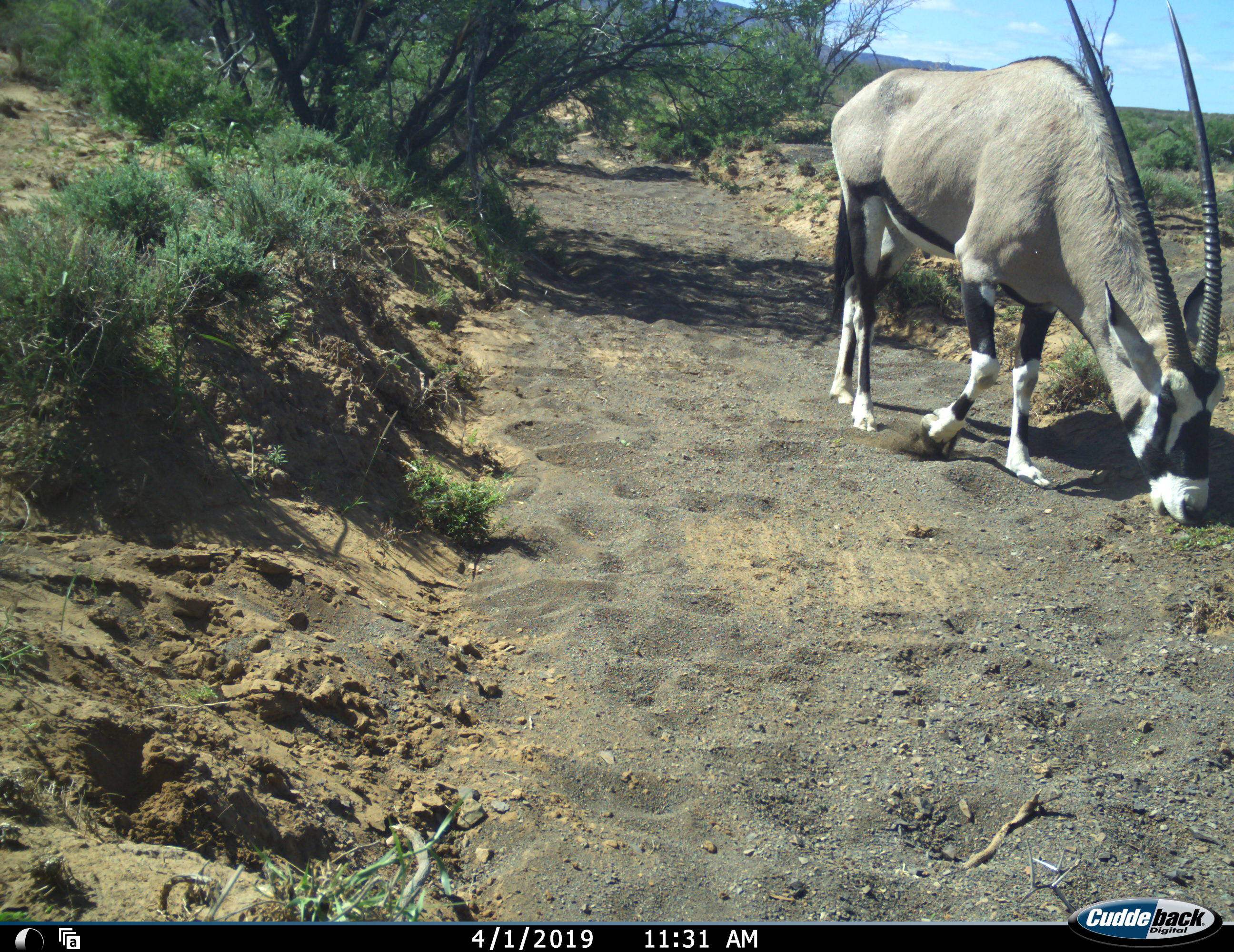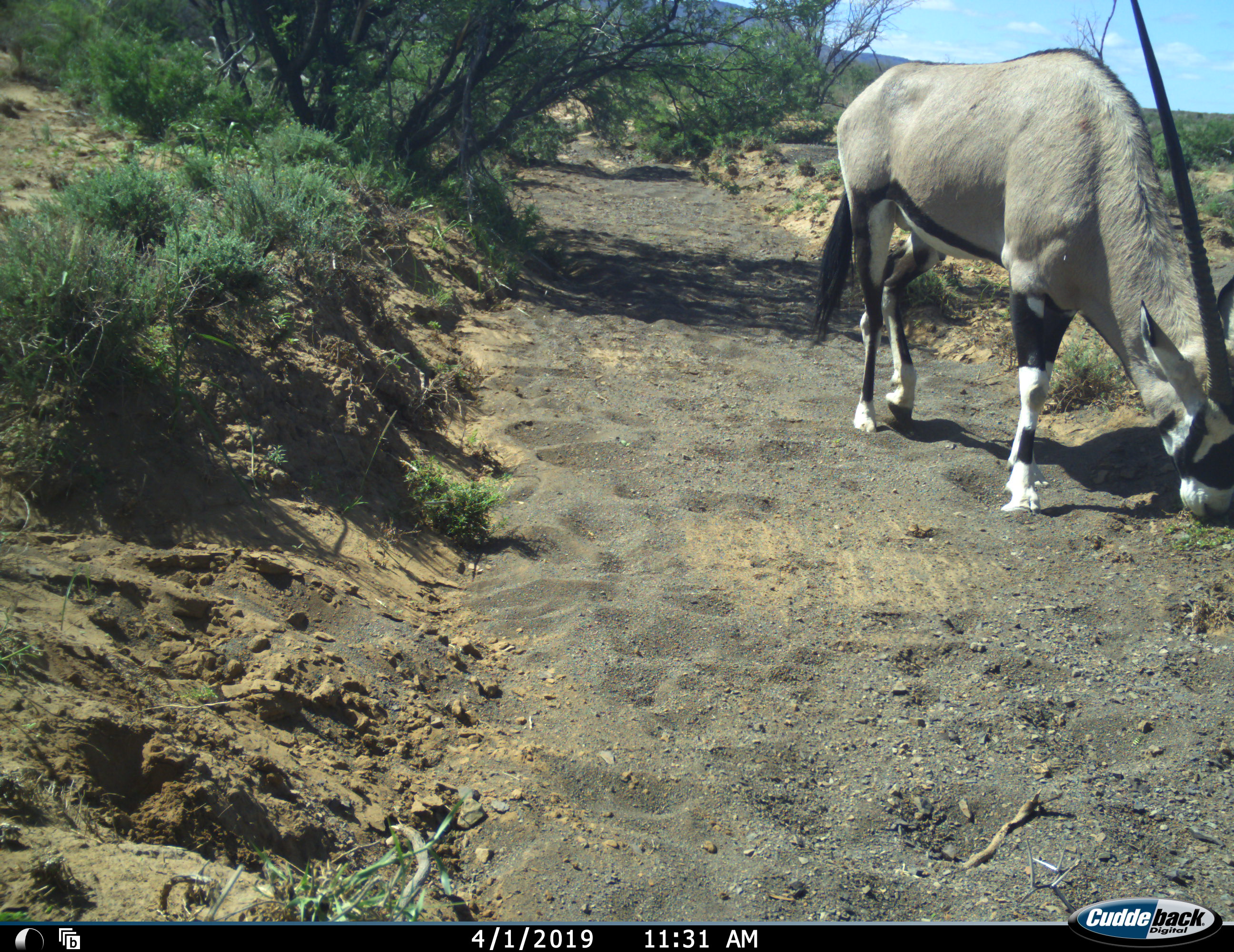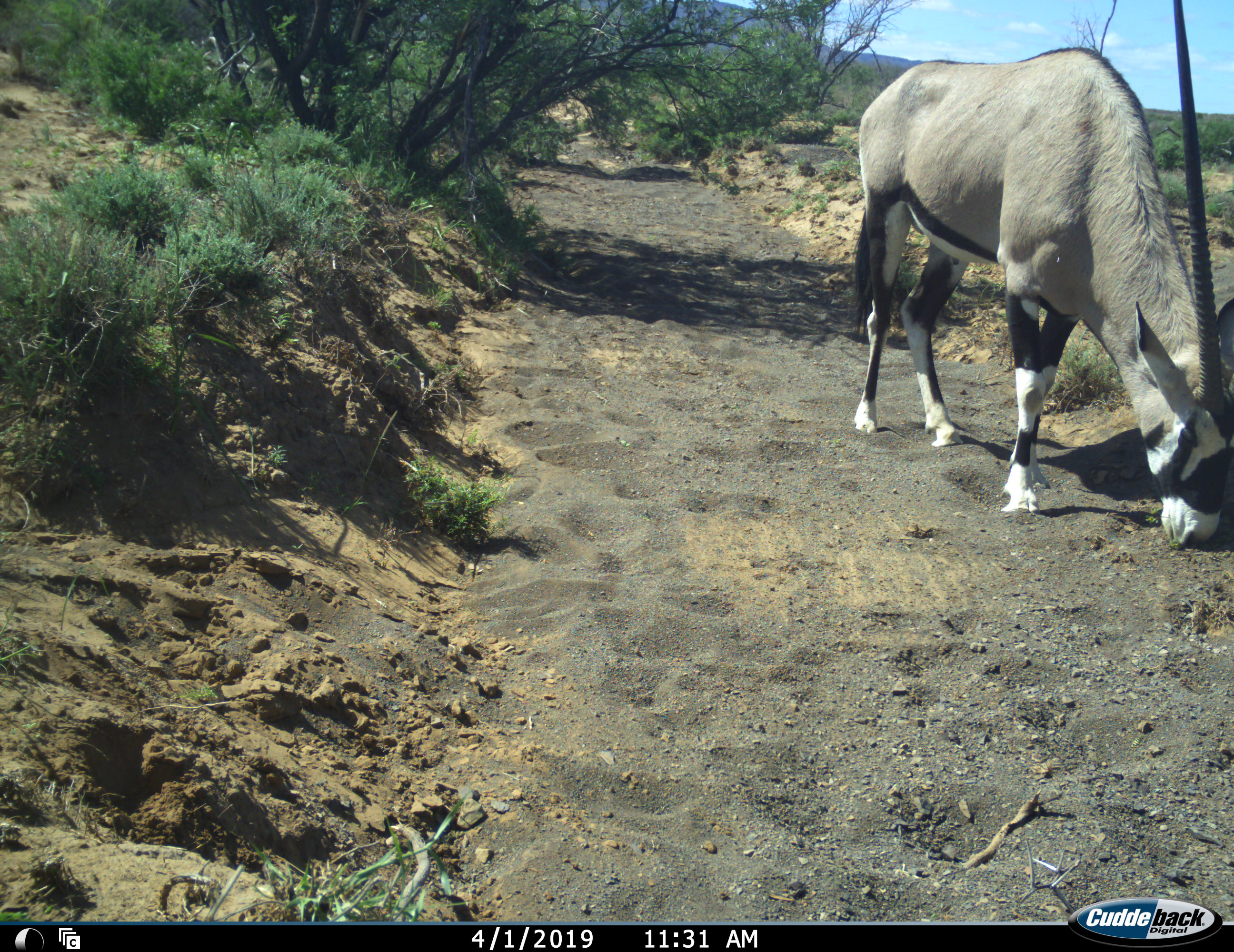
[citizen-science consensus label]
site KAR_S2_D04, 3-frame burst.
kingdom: Animalia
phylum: Chordata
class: Mammalia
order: Artiodactyla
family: Bovidae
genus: Oryx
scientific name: Oryx gazella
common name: gemsbok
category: oryx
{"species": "oryx (gemsbok) (Oryx gazella)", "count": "1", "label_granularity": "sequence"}